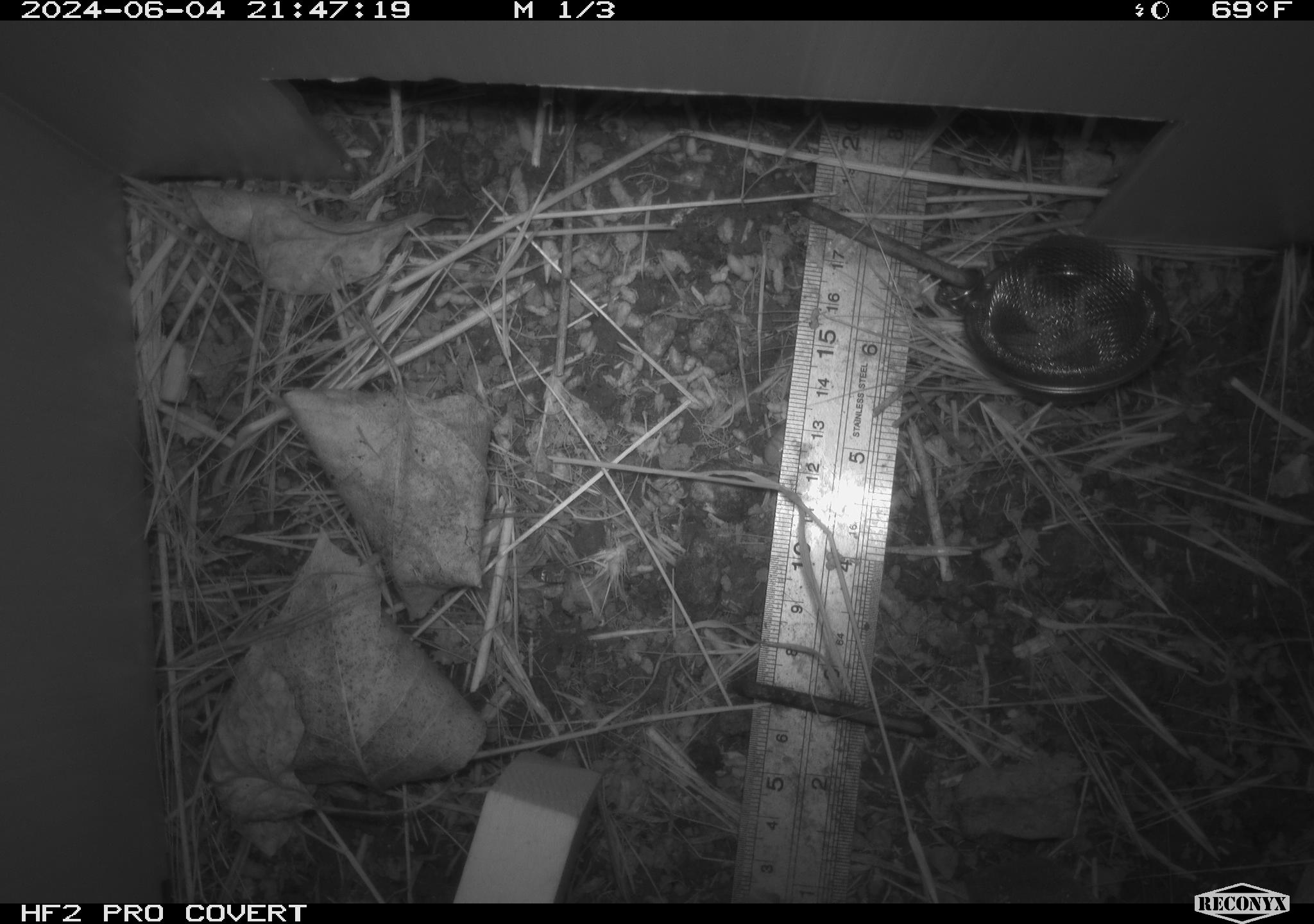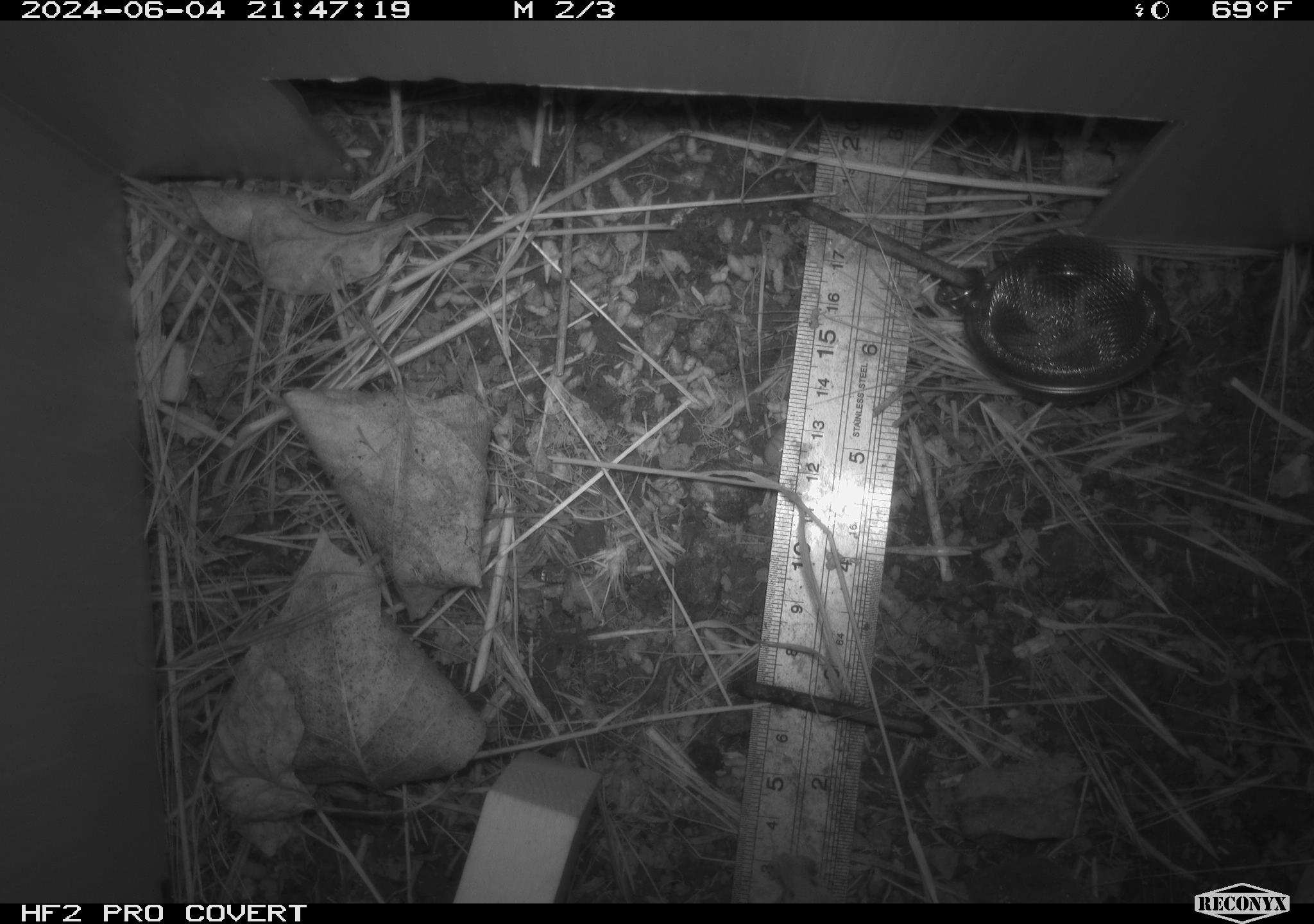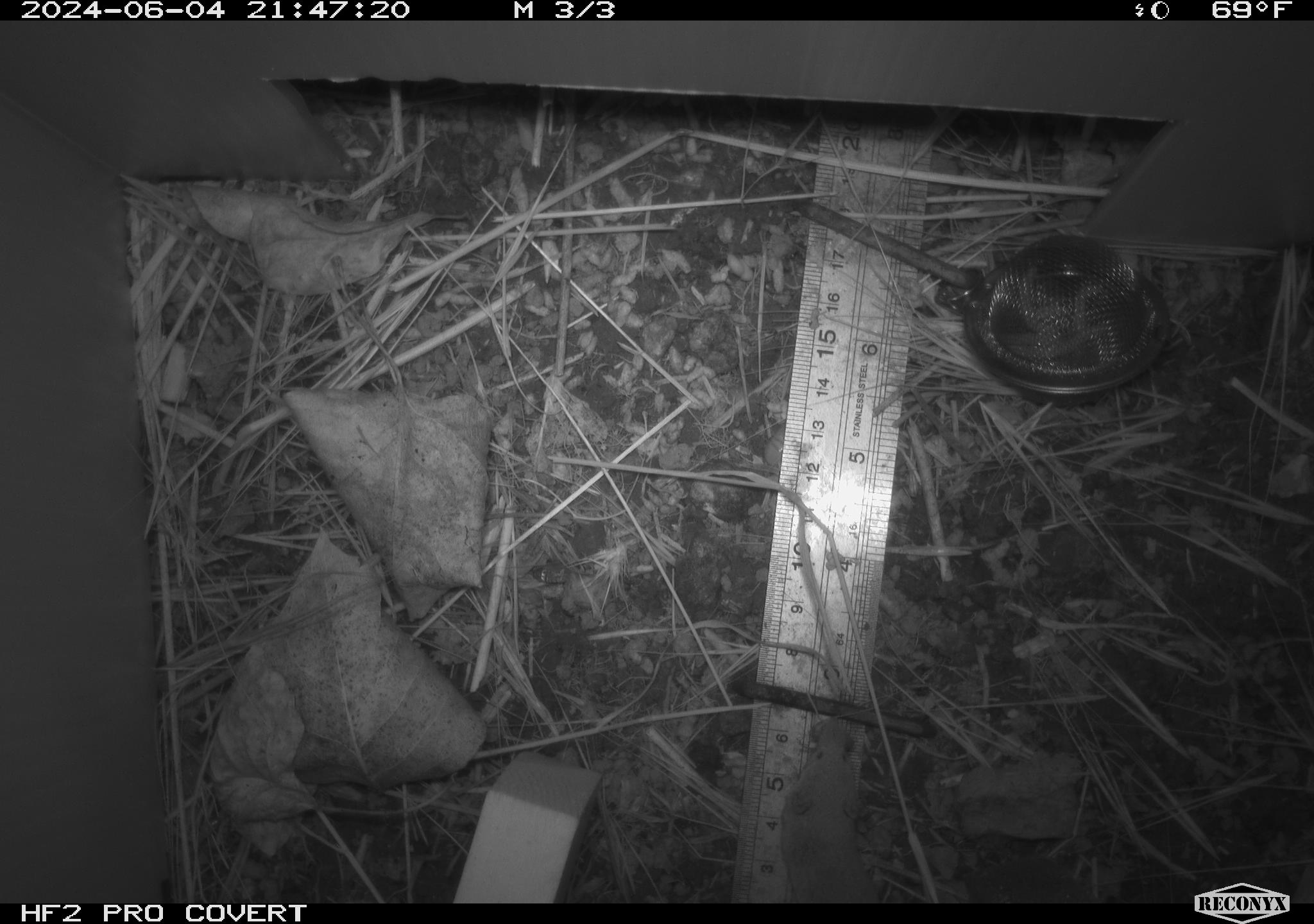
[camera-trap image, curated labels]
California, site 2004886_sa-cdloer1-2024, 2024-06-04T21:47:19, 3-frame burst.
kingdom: Animalia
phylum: Chordata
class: Mammalia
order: Rodentia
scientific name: Rodentia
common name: rodent